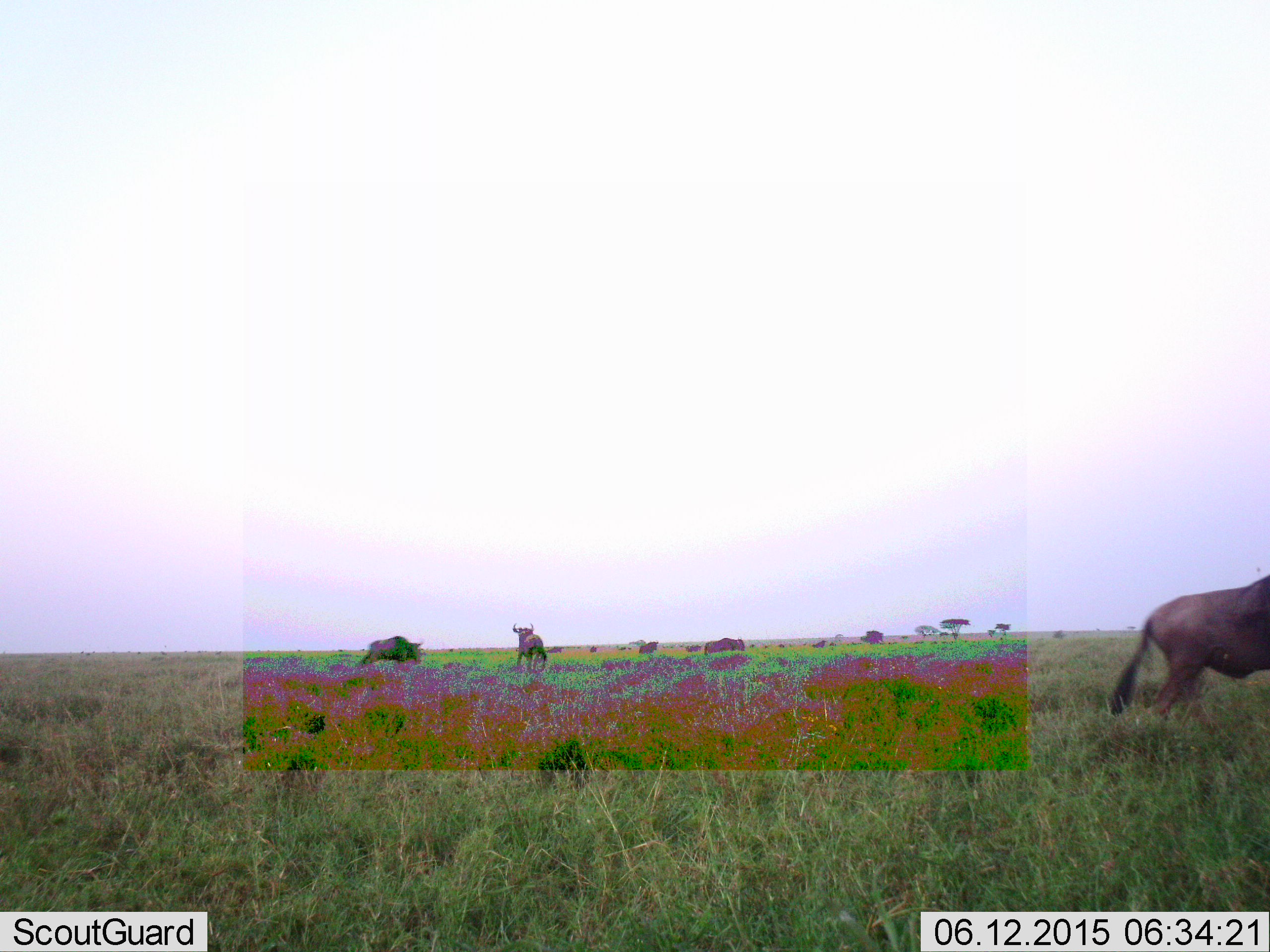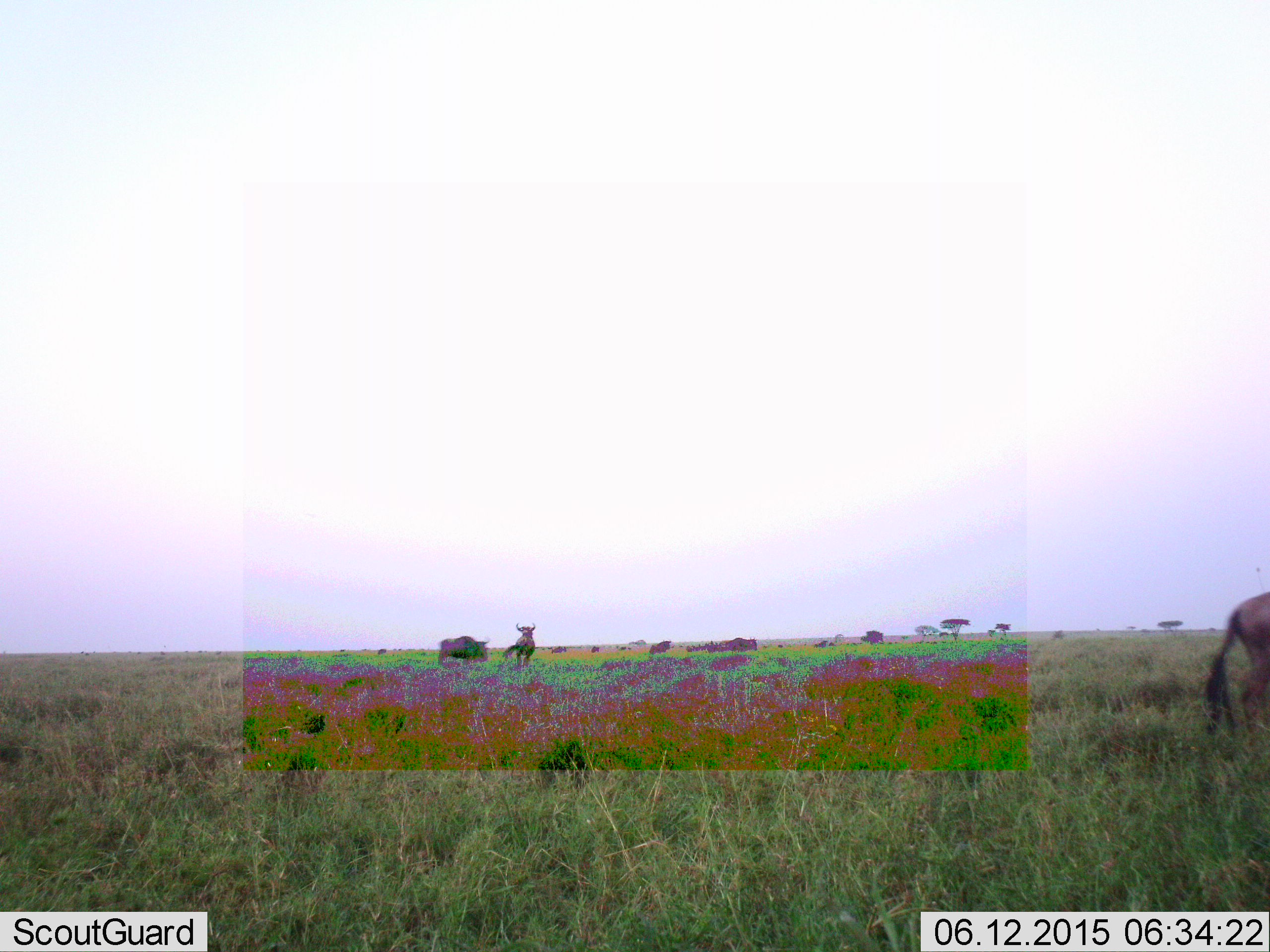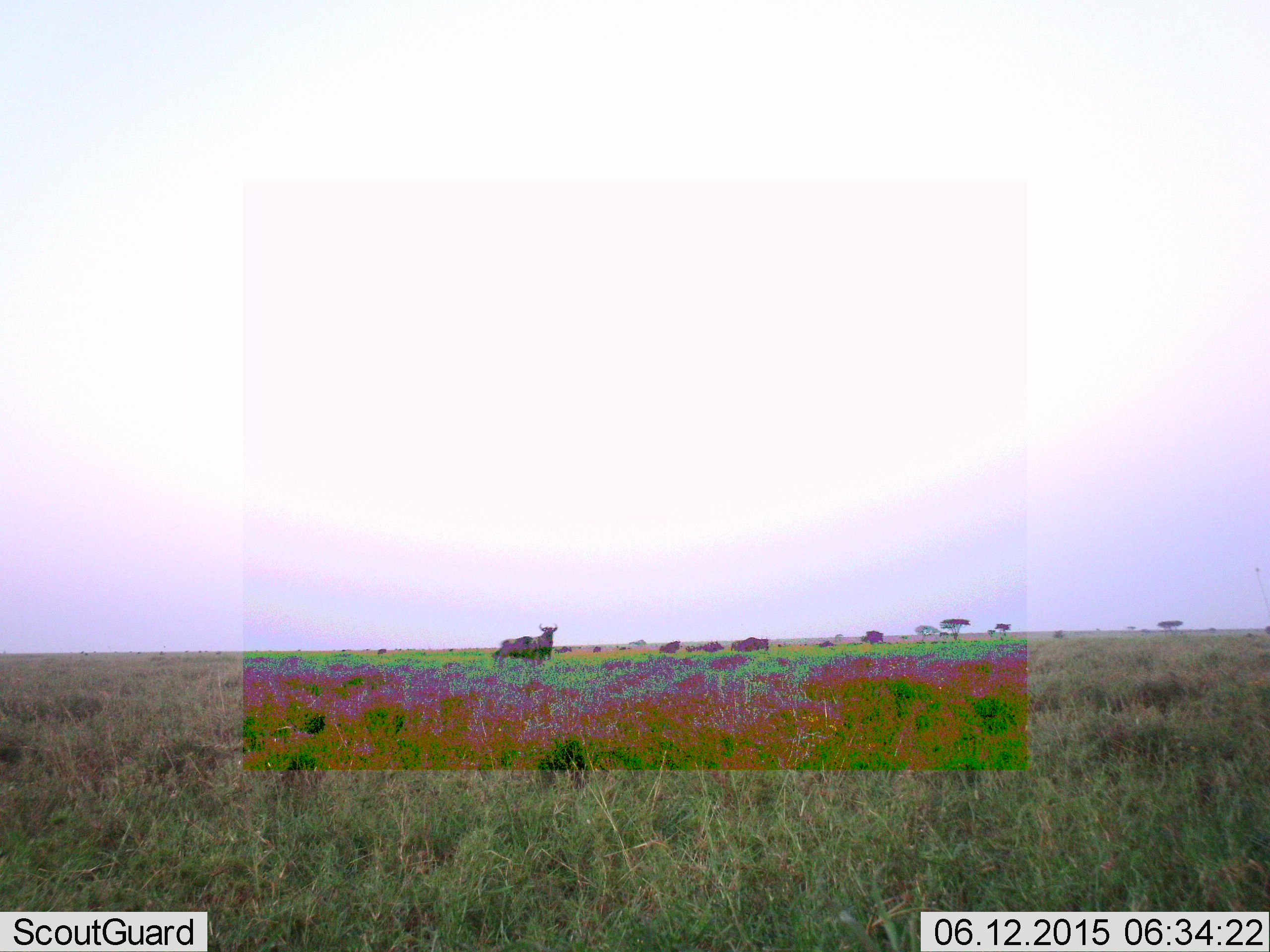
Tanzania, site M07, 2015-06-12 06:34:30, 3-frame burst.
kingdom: Animalia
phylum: Chordata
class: Mammalia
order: Artiodactyla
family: Bovidae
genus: Connochaetes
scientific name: Connochaetes taurinus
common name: blue wildebeest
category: wildebeest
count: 6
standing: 30%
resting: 0%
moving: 90%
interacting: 0%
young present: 0%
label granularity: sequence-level